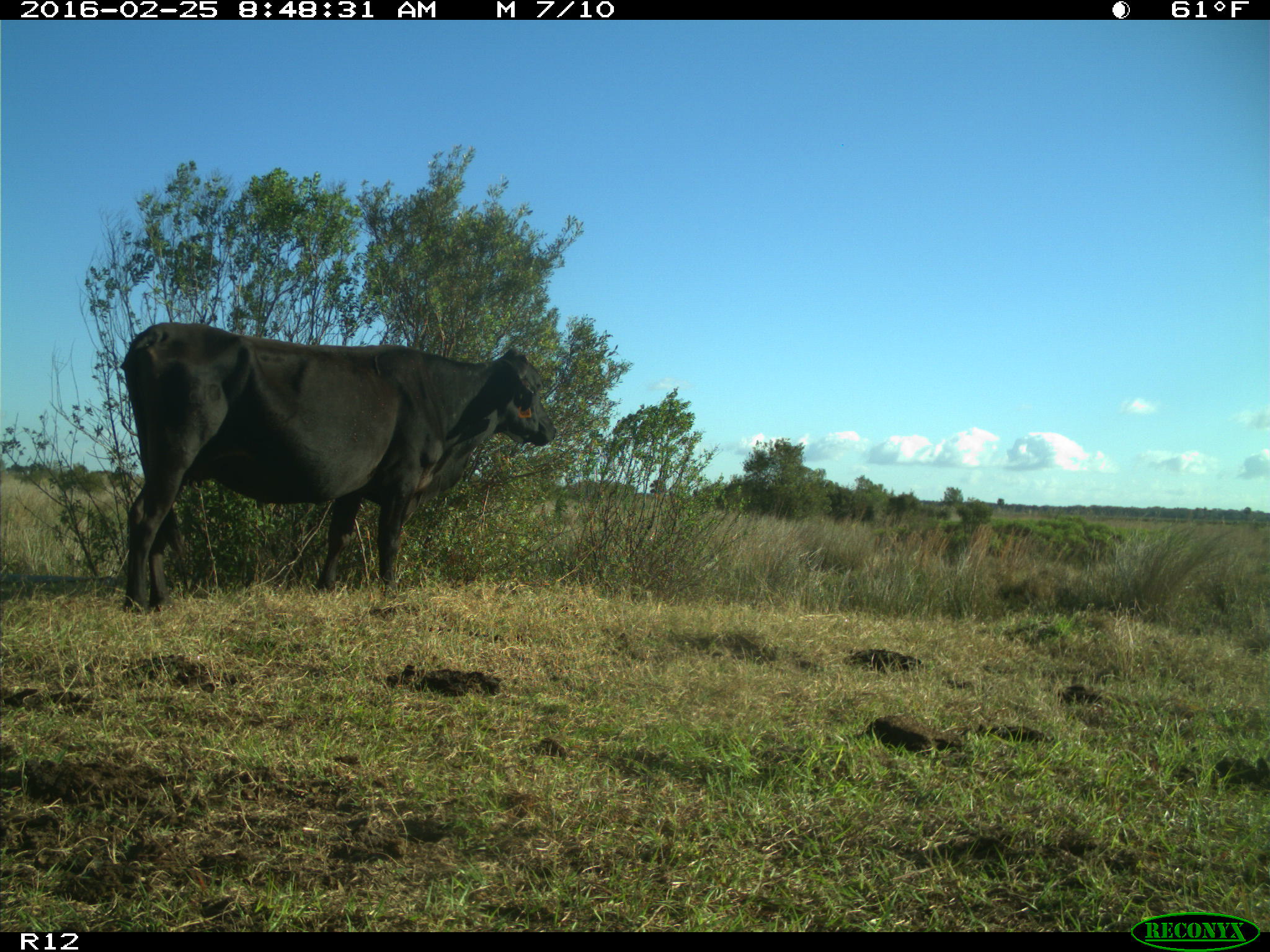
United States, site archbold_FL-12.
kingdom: Animalia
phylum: Chordata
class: Mammalia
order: Artiodactyla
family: Bovidae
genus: Bos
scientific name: Bos taurus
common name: domestic cow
Bos taurus (domestic cow).